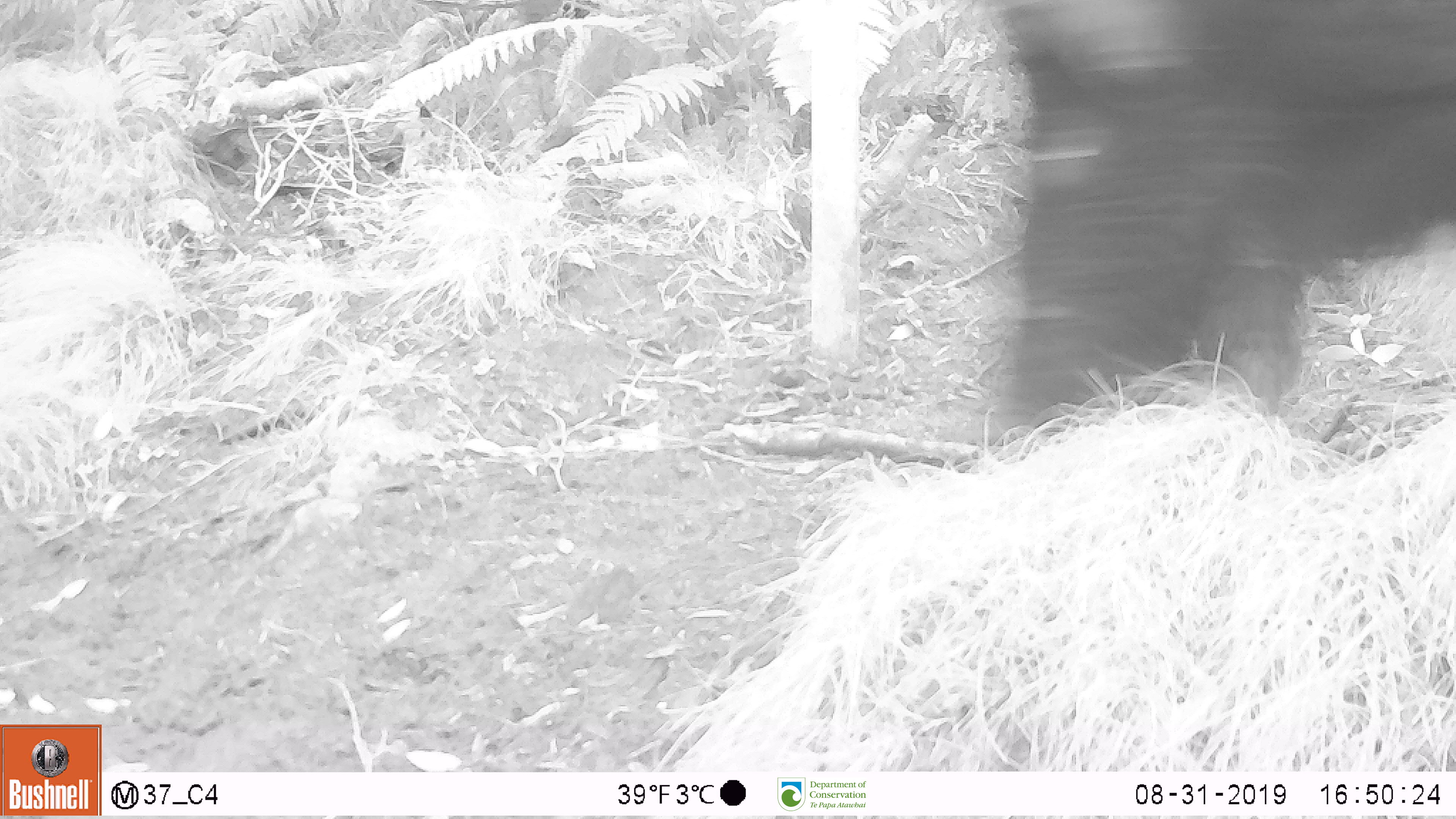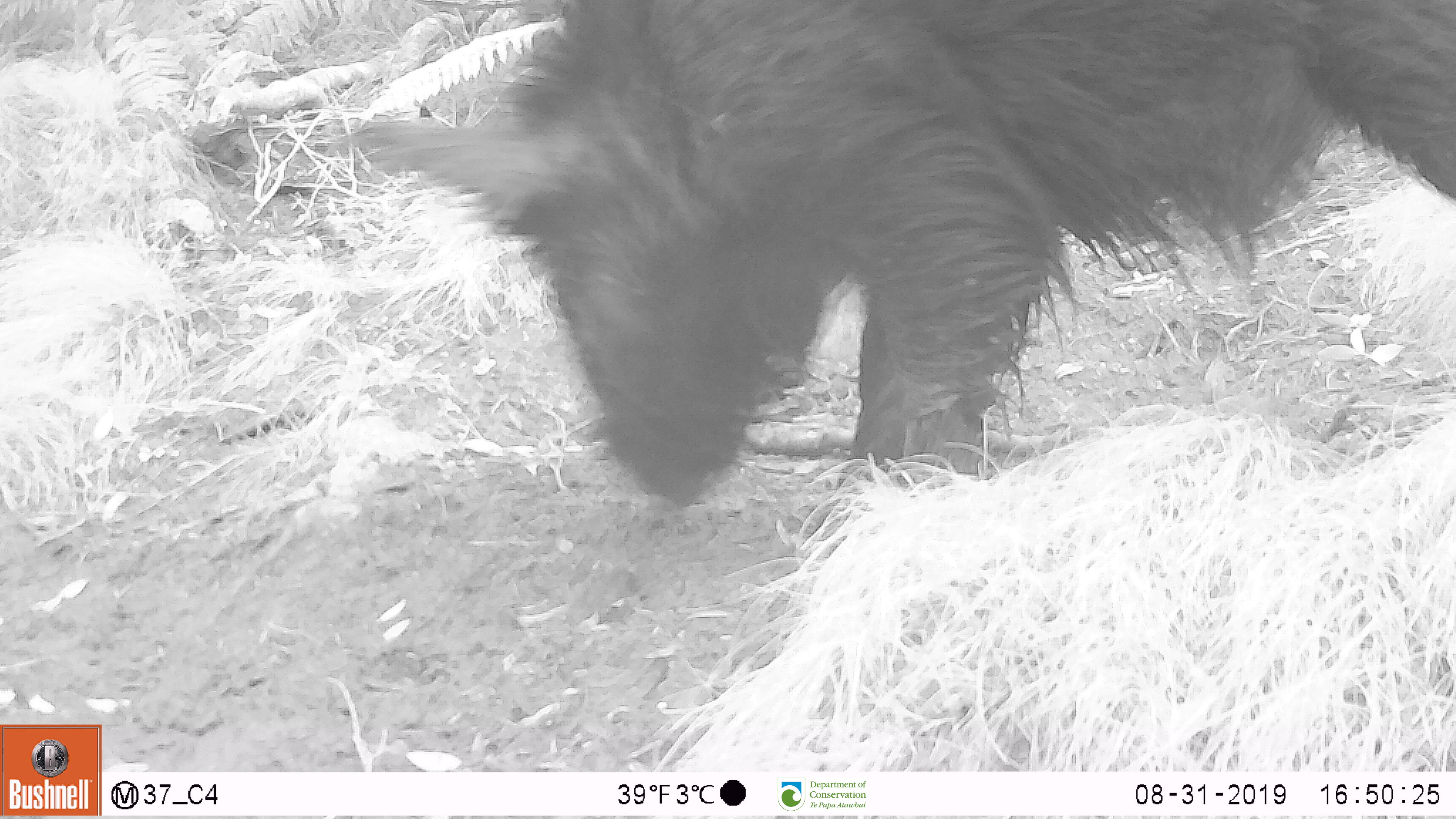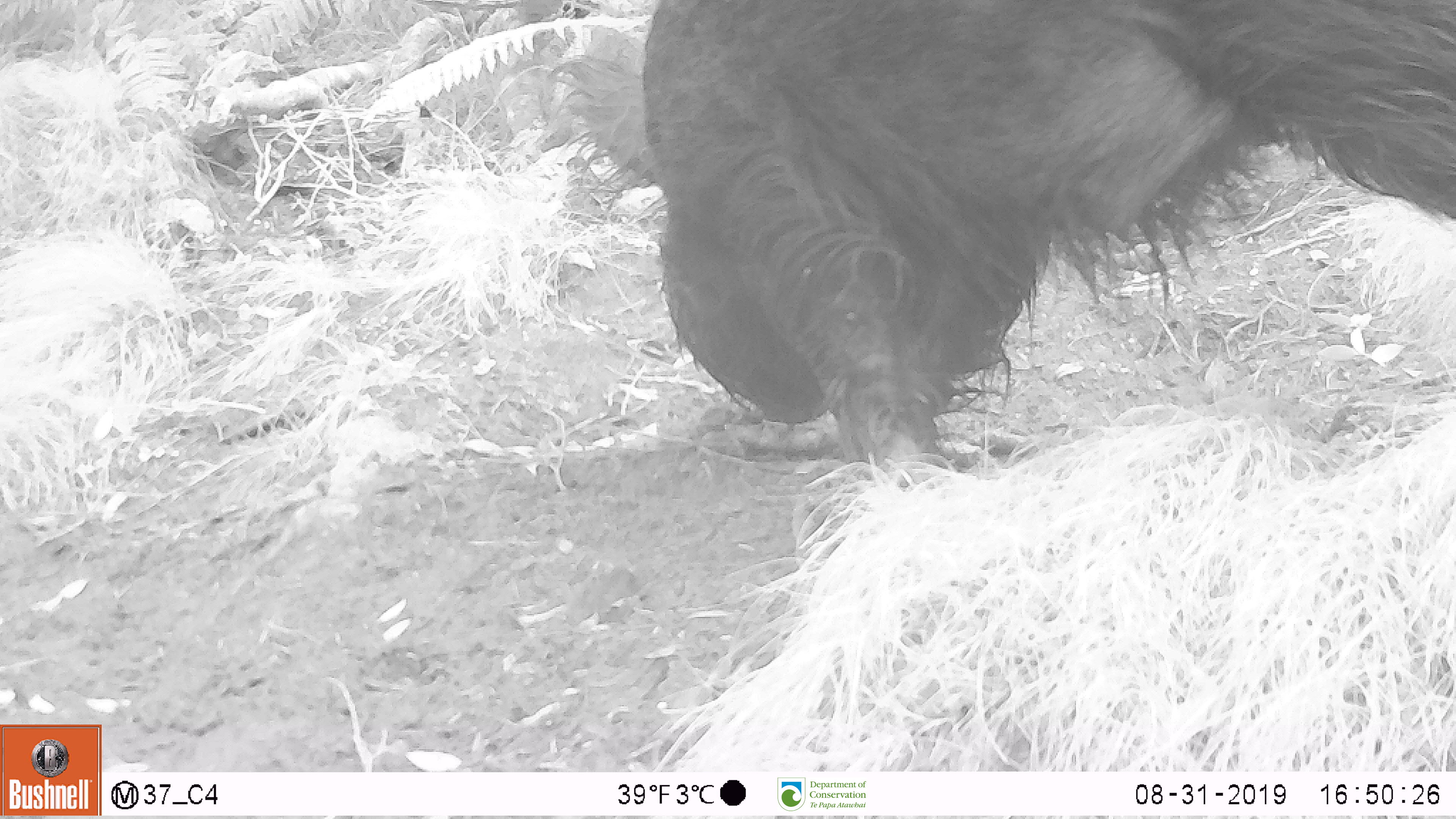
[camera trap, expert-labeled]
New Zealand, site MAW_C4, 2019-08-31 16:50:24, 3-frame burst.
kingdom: Animalia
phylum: Chordata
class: Mammalia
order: Artiodactyla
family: Suidae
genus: Sus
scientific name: Sus scrofa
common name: pig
Pig (Sus scrofa).